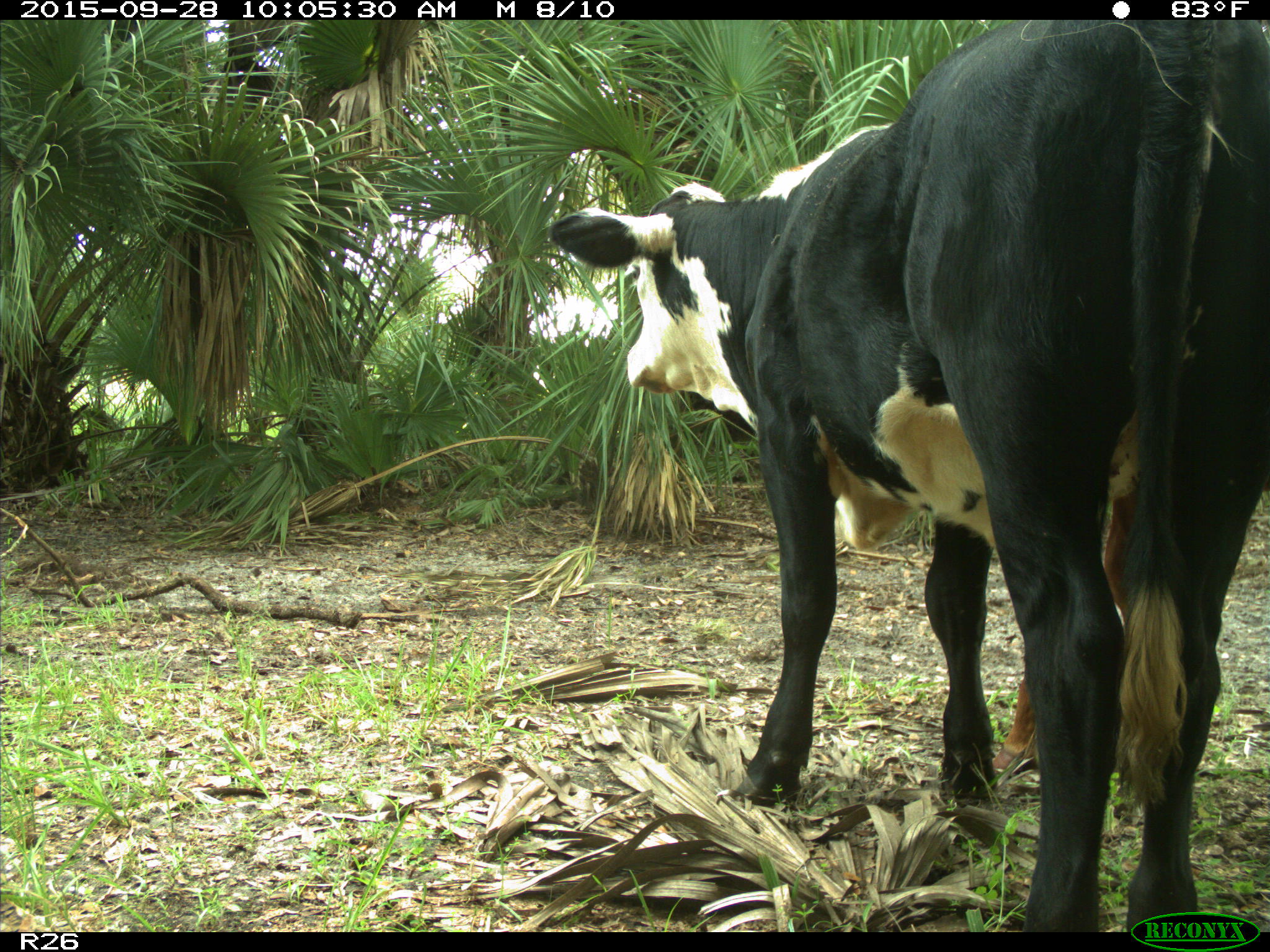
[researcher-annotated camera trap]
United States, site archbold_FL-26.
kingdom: Animalia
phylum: Chordata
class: Mammalia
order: Artiodactyla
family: Bovidae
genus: Bos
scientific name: Bos taurus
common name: domestic cow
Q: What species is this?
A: Bos taurus (domestic cow).